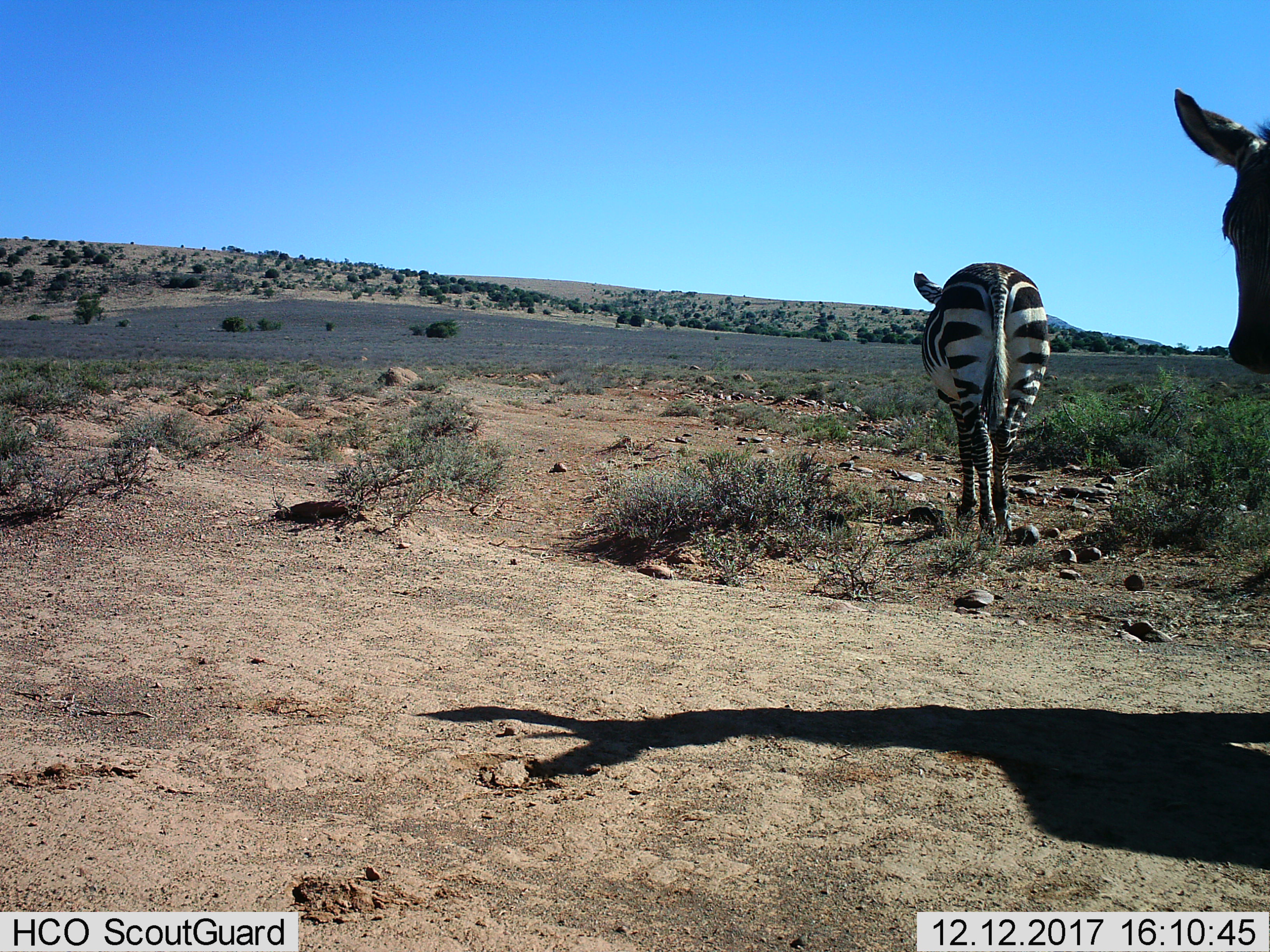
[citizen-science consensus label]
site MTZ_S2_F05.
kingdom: Animalia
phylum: Chordata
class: Mammalia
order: Perissodactyla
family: Equidae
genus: Equus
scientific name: Equus zebra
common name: mountain zebra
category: zebramountain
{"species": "zebramountain (mountain zebra) (Equus zebra)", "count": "2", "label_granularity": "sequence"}